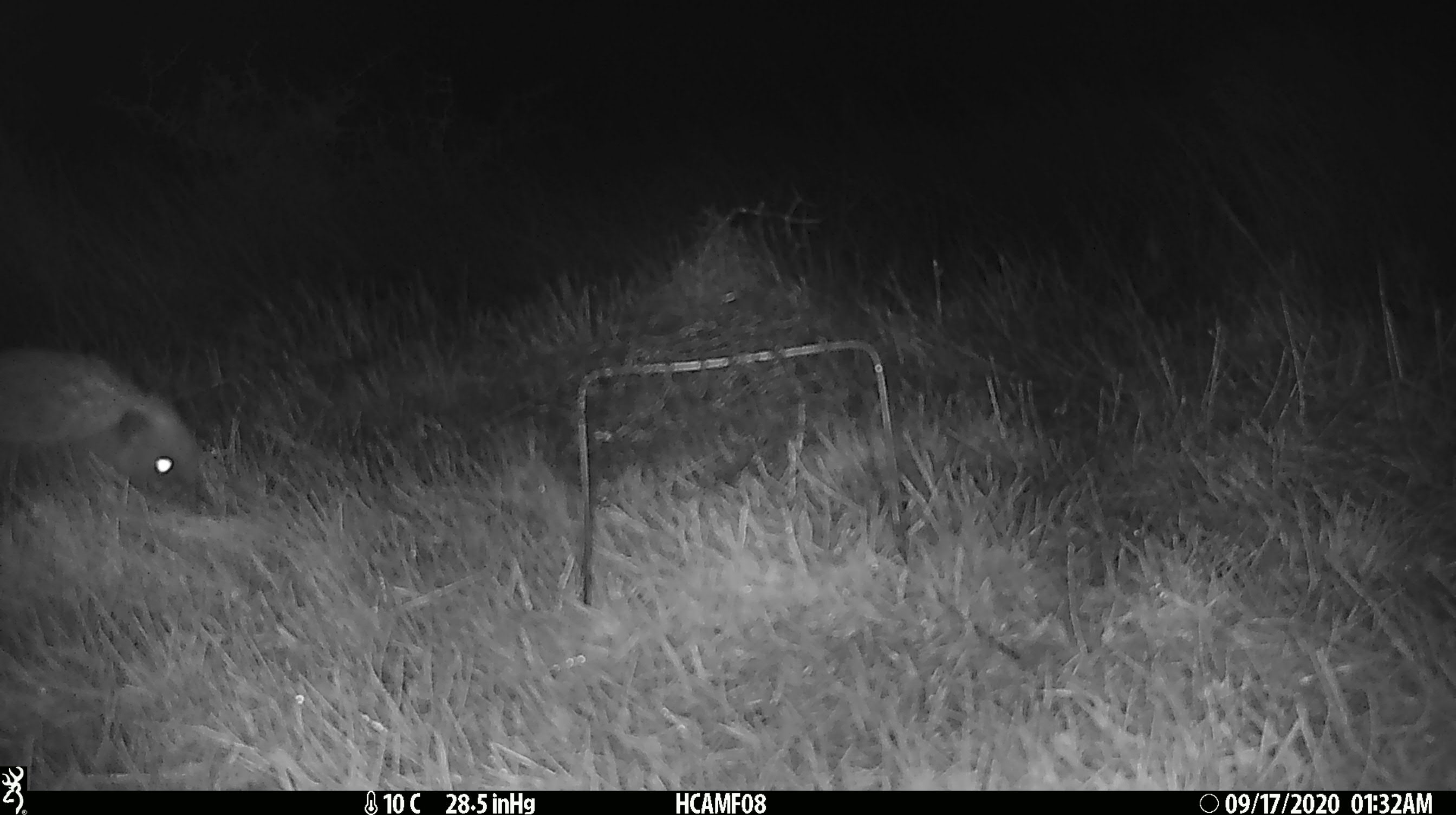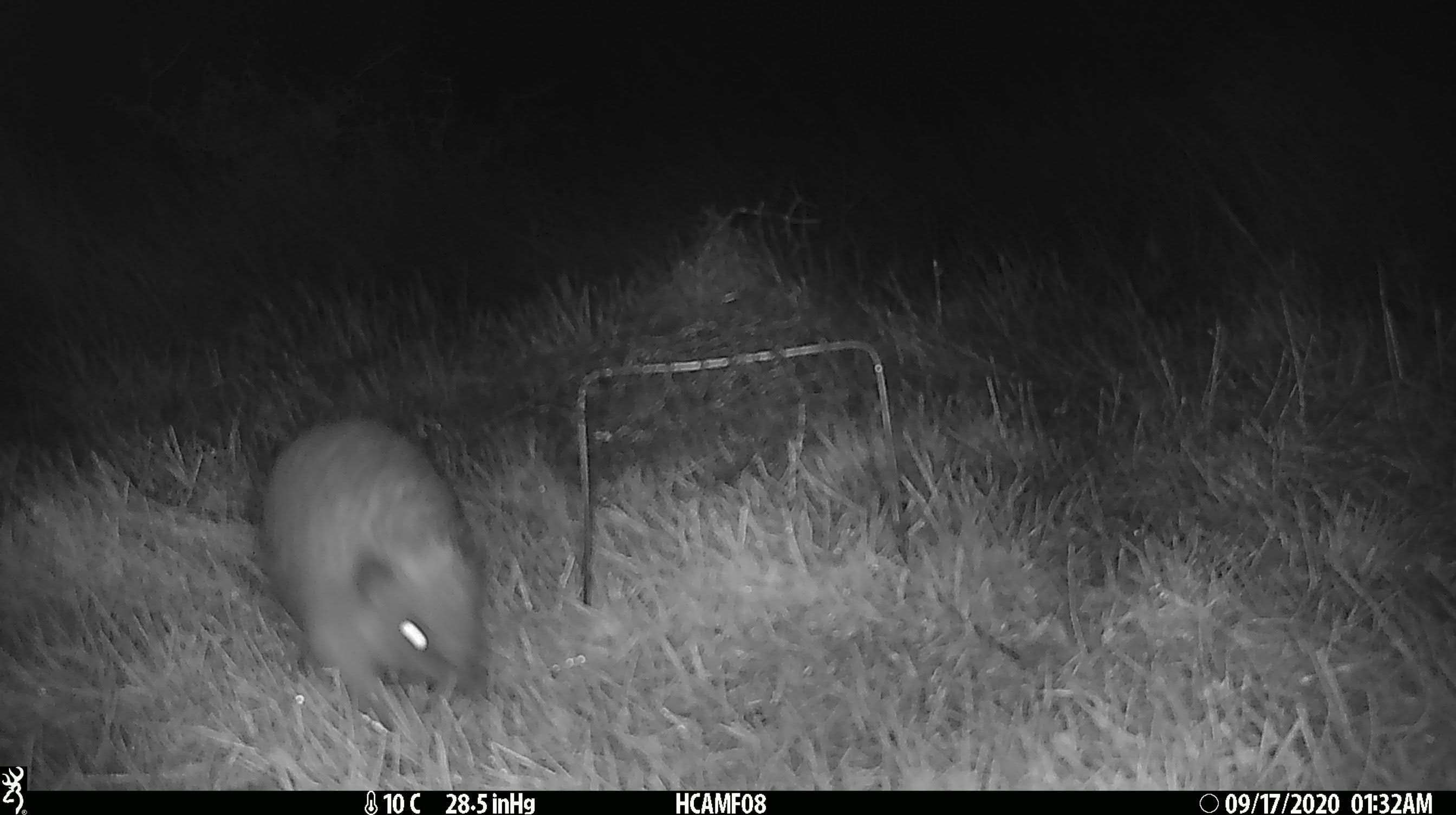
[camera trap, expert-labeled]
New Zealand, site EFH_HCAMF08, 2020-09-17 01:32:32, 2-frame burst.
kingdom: Animalia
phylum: Chordata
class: Mammalia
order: Eulipotyphla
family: Erinaceidae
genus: Erinaceus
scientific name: Erinaceus europaeus europaeus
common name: european hedgehog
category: hedgehog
Hedgehog (european hedgehog) (Erinaceus europaeus europaeus).